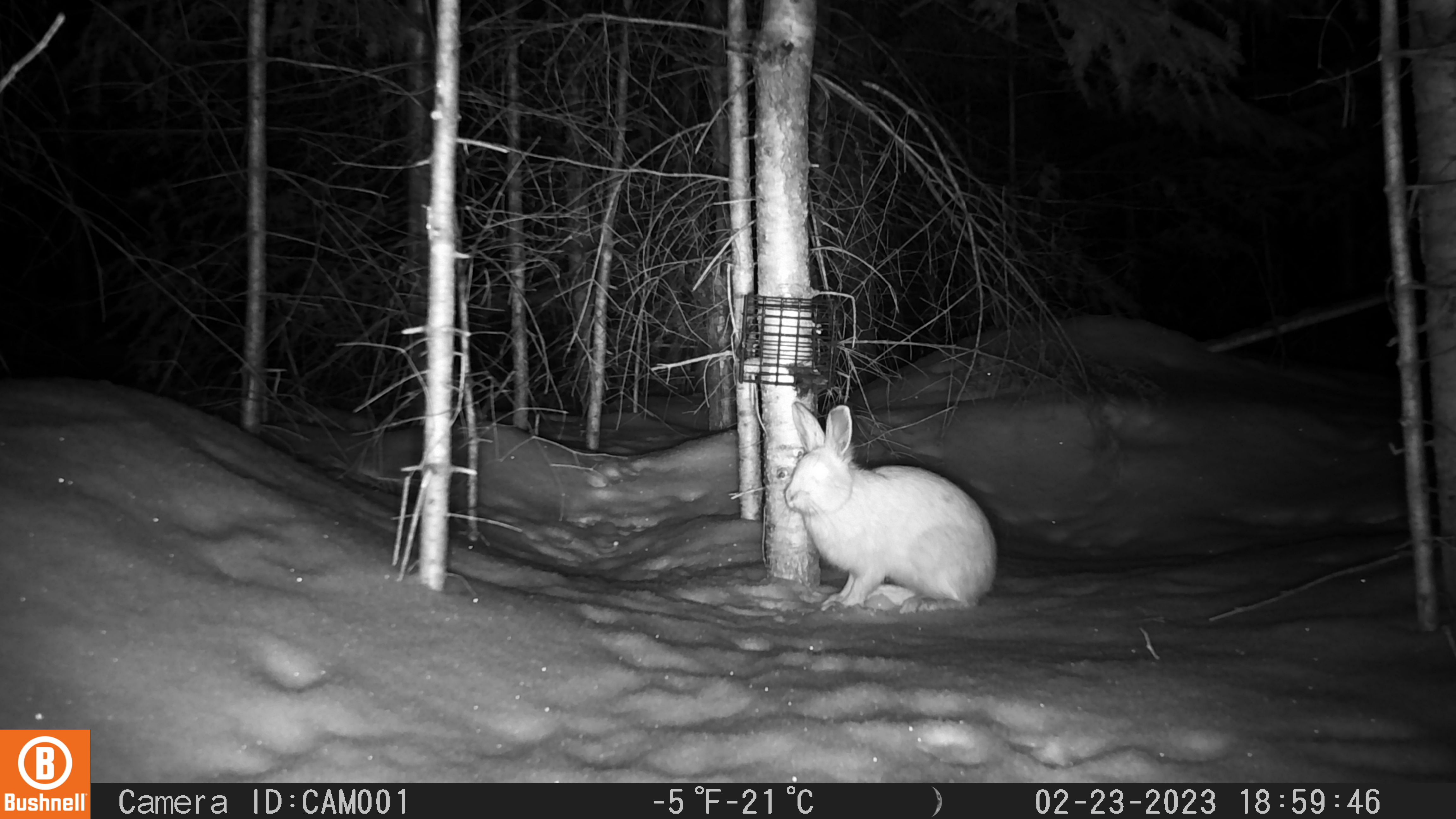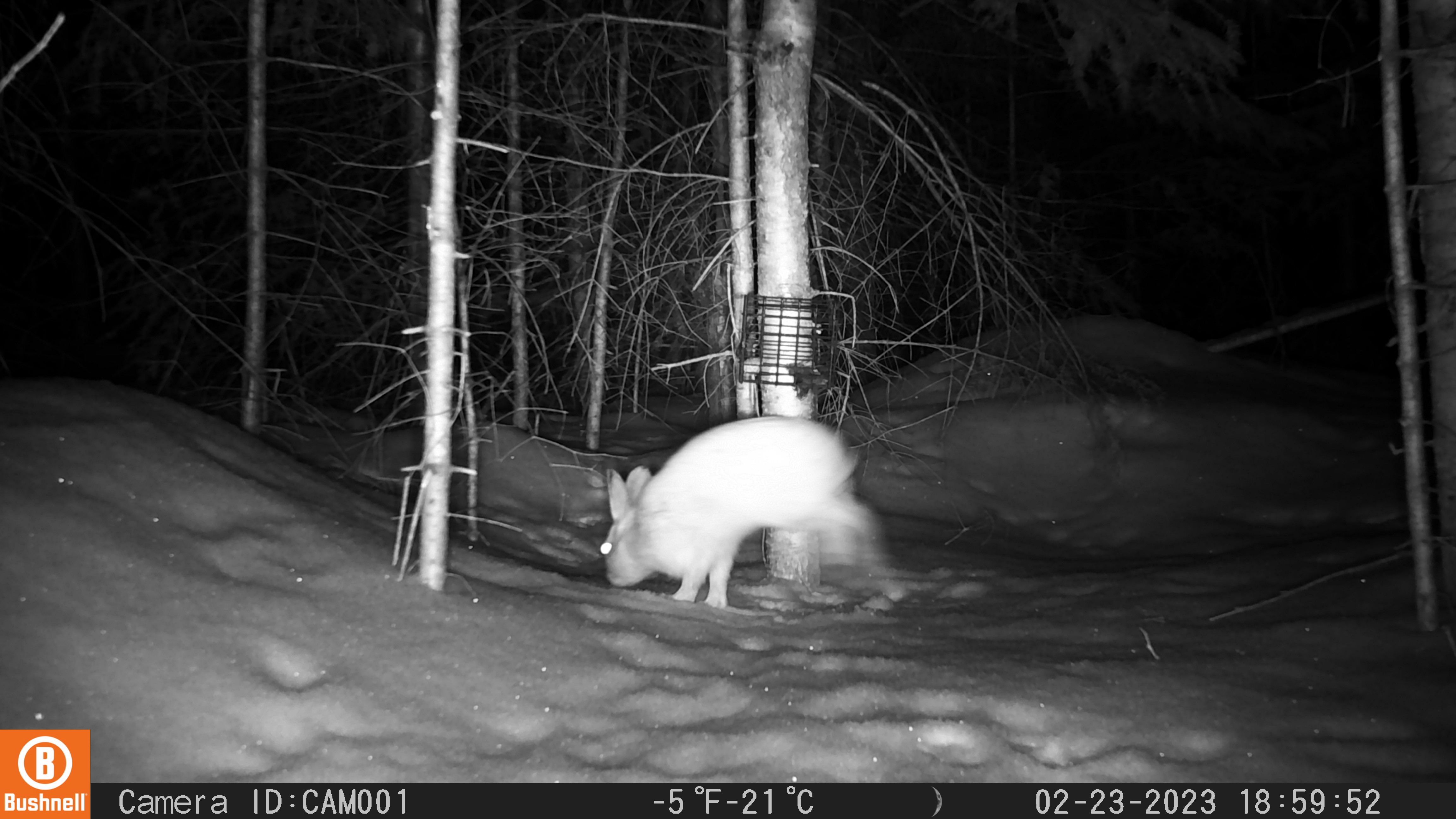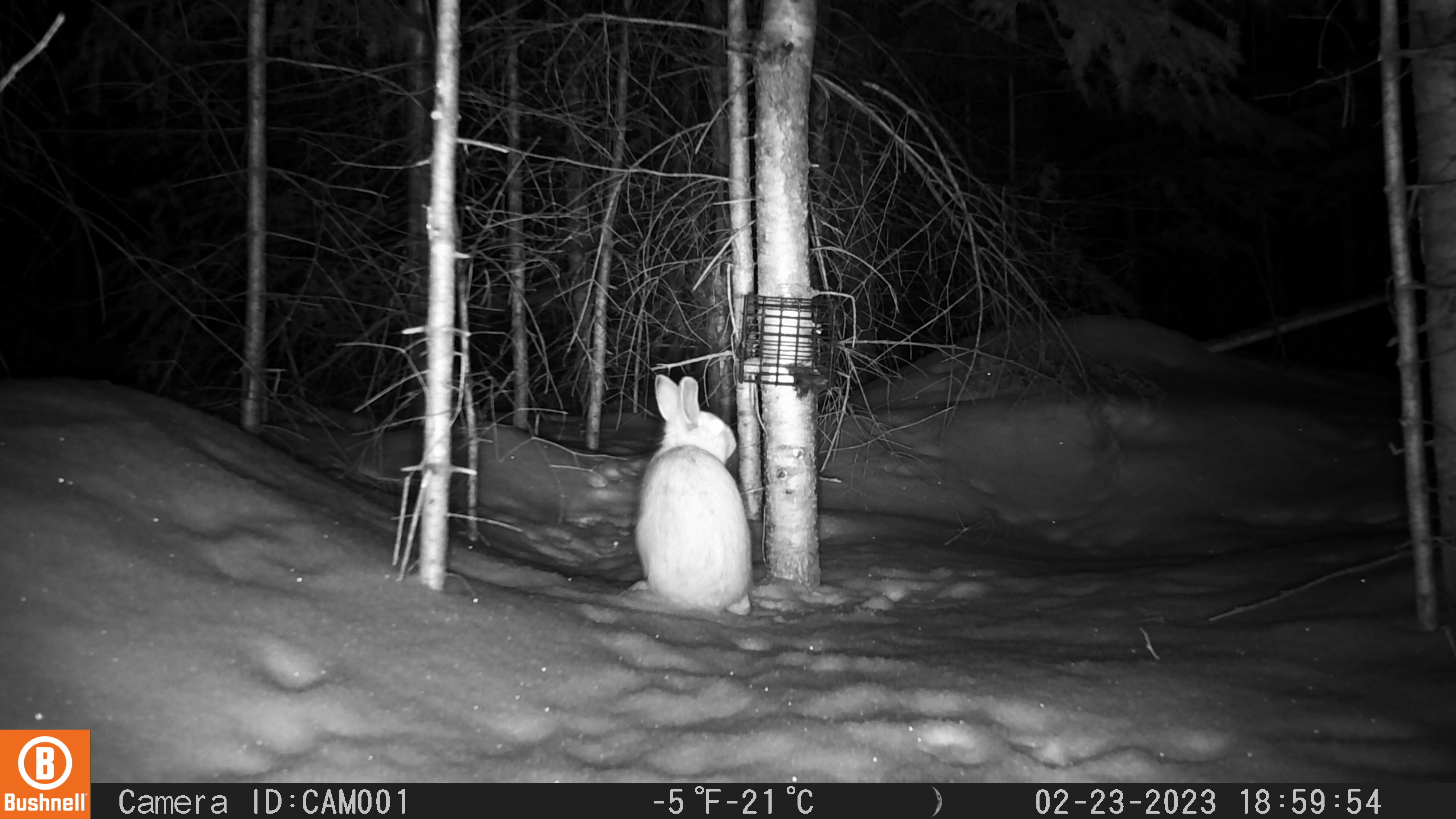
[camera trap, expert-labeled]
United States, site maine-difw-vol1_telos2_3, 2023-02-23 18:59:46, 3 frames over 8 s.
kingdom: Animalia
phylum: Chordata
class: Mammalia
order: Lagomorpha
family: Leporidae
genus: Lepus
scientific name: Lepus americanus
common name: snowshoe hare